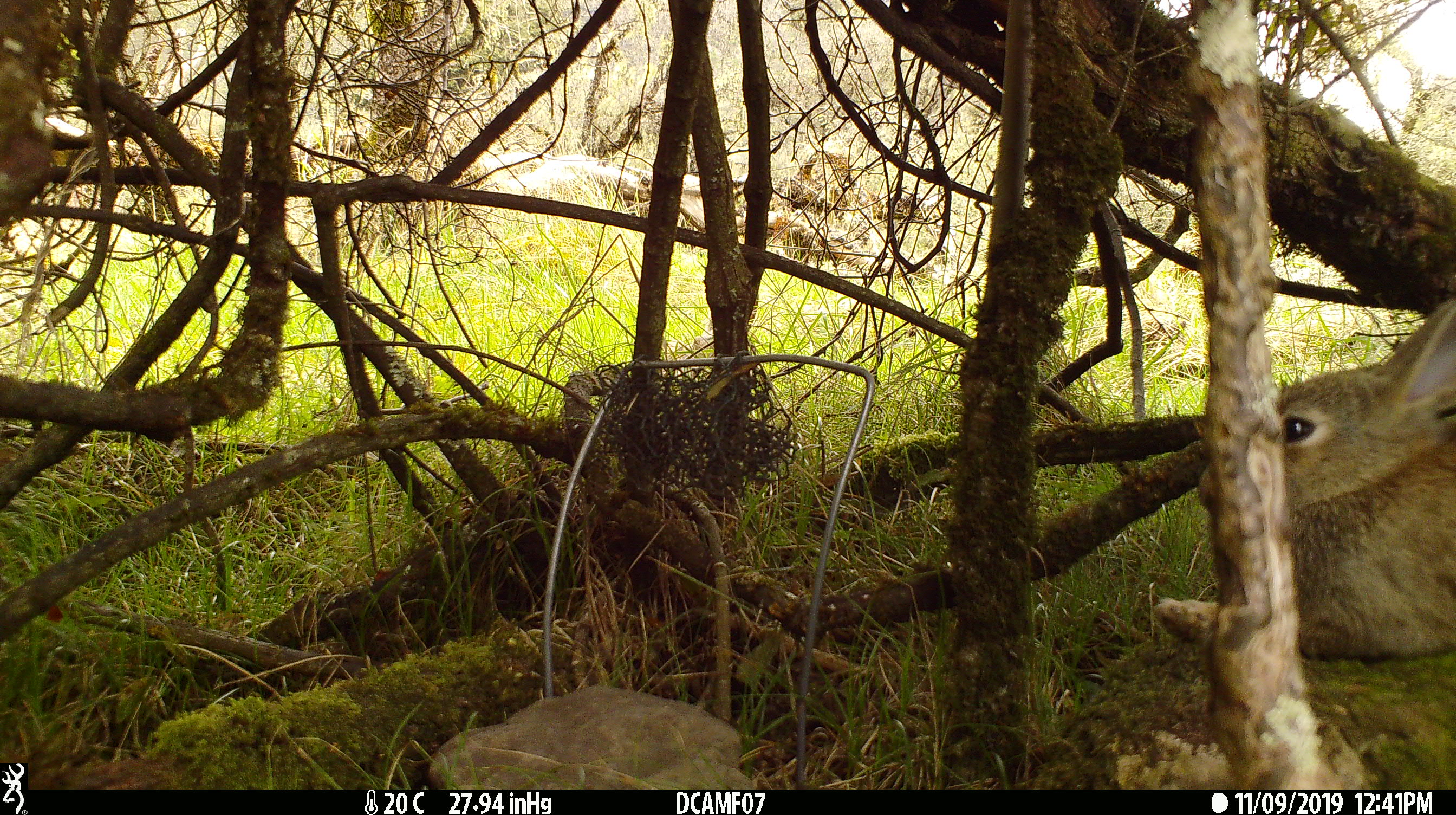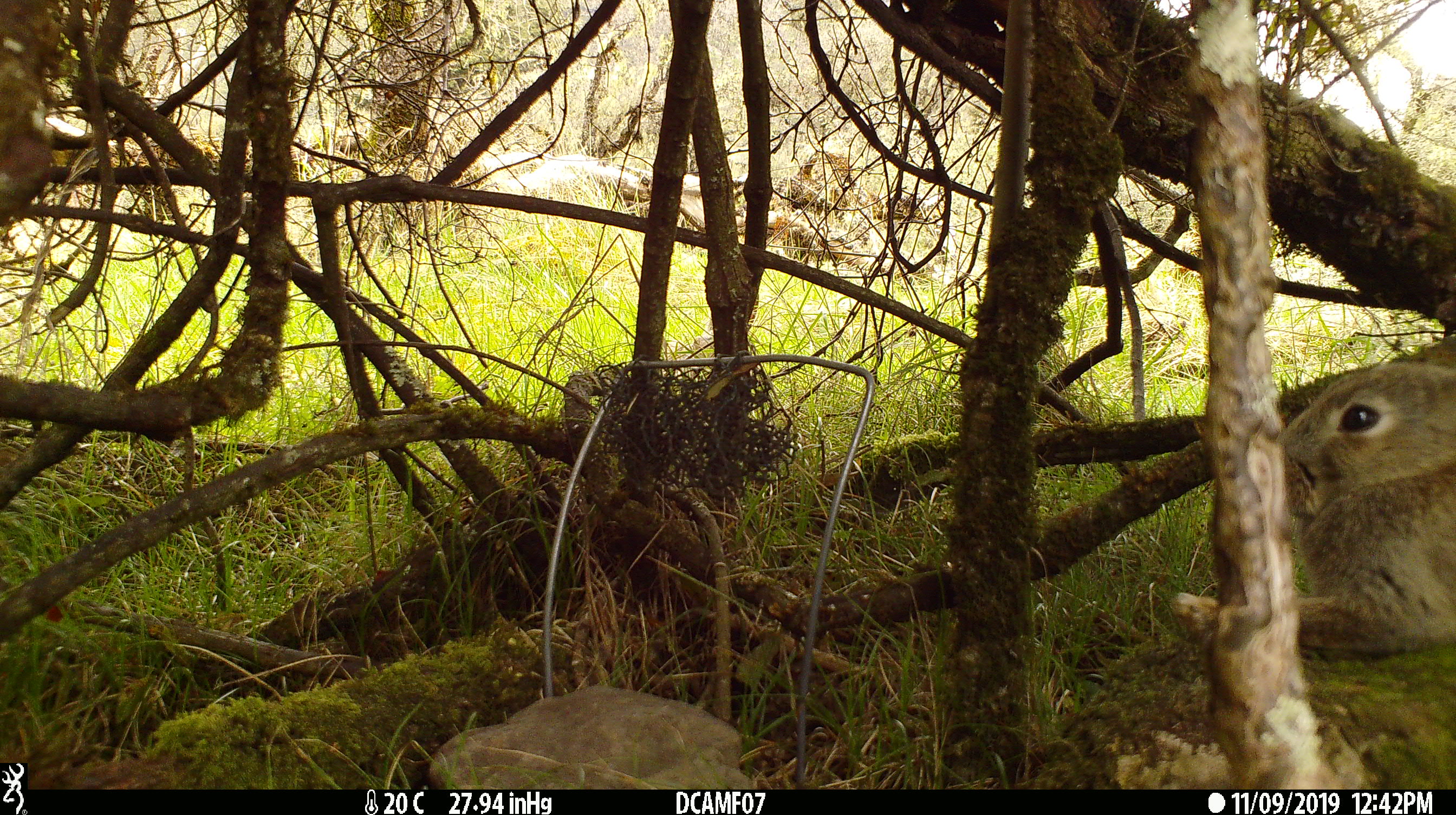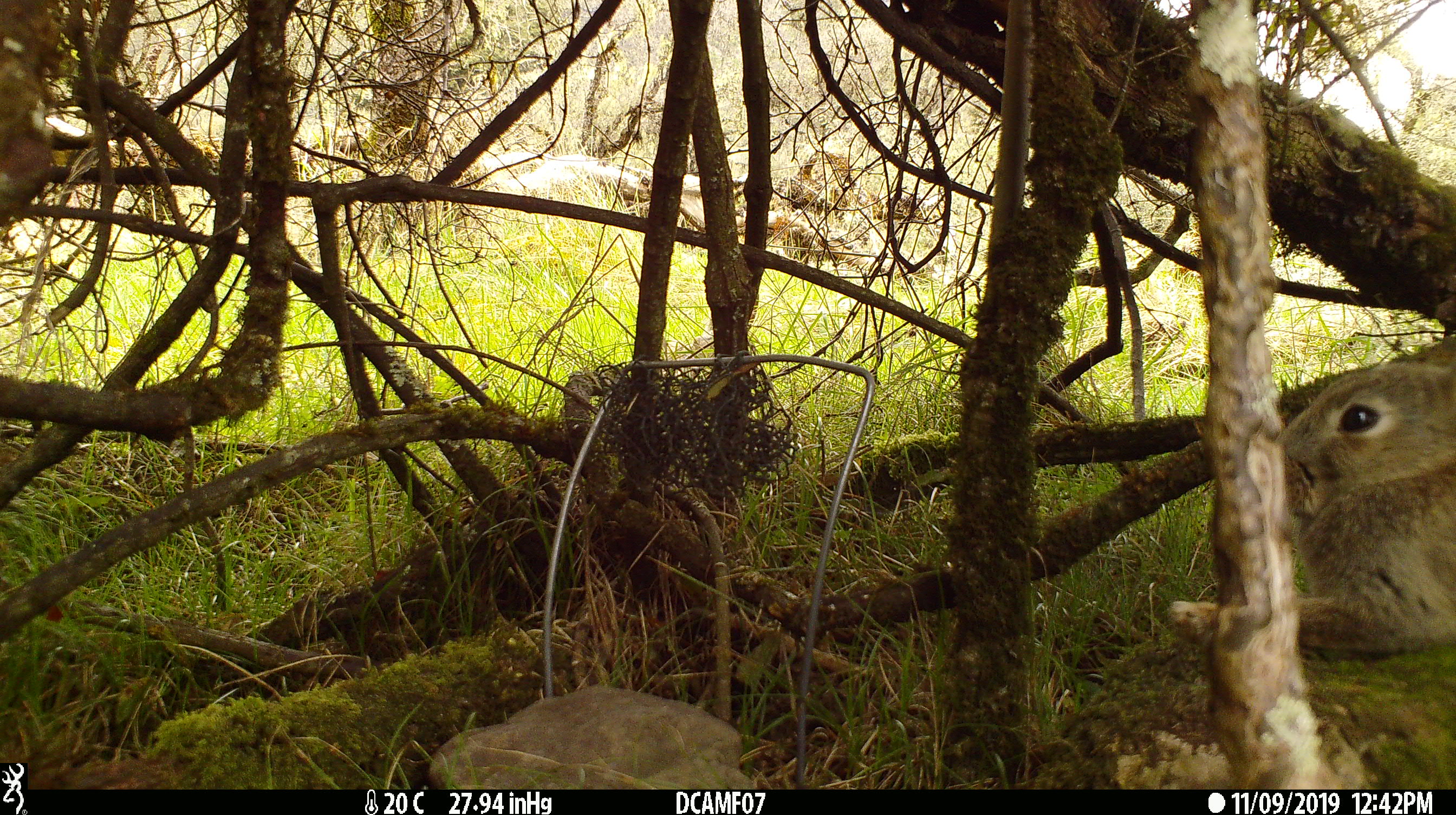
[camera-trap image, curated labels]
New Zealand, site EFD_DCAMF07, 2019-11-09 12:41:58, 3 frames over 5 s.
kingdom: Animalia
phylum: Chordata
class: Mammalia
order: Lagomorpha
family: Leporidae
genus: Oryctolagus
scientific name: Oryctolagus cuniculus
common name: european rabbit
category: rabbit